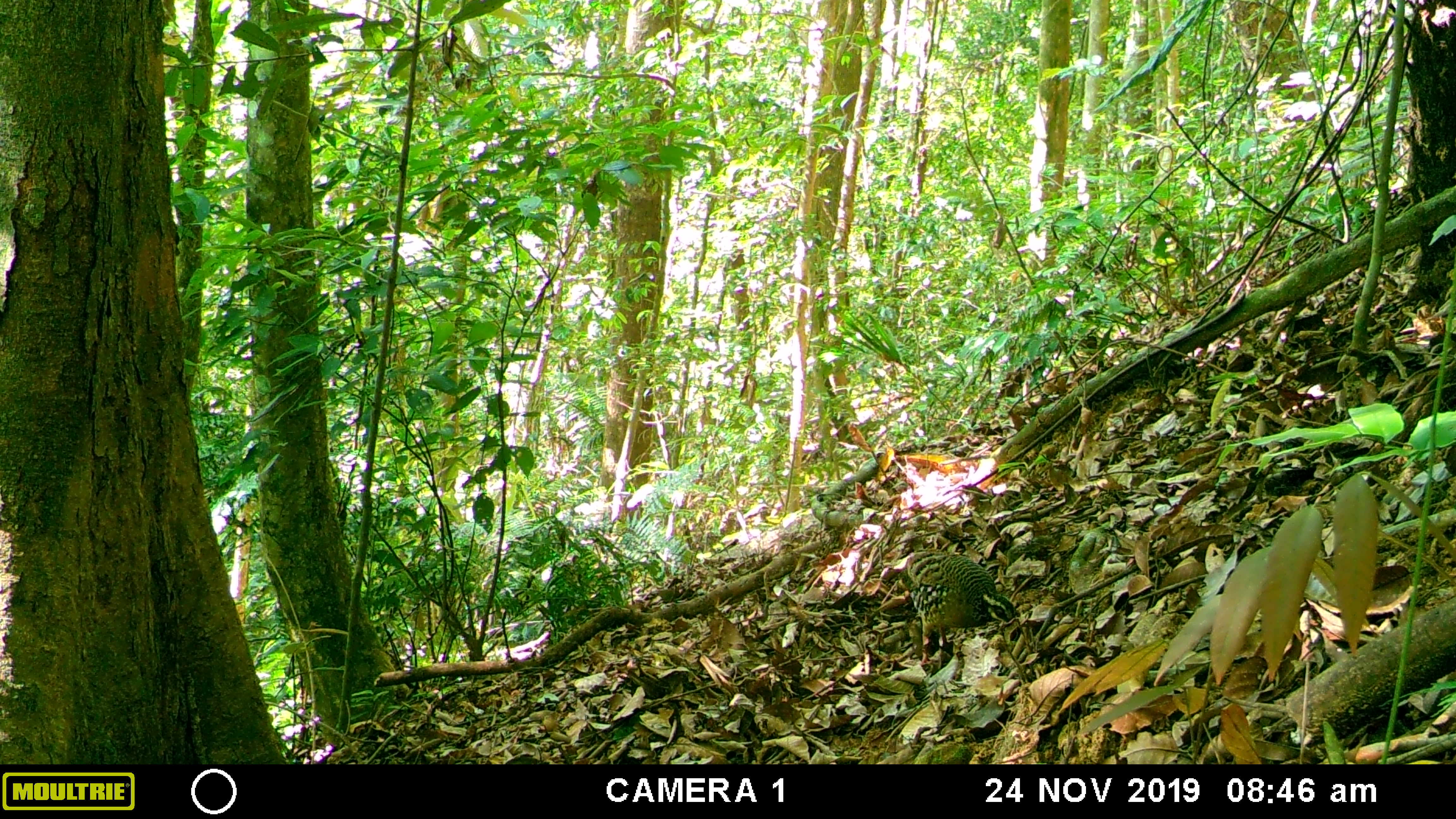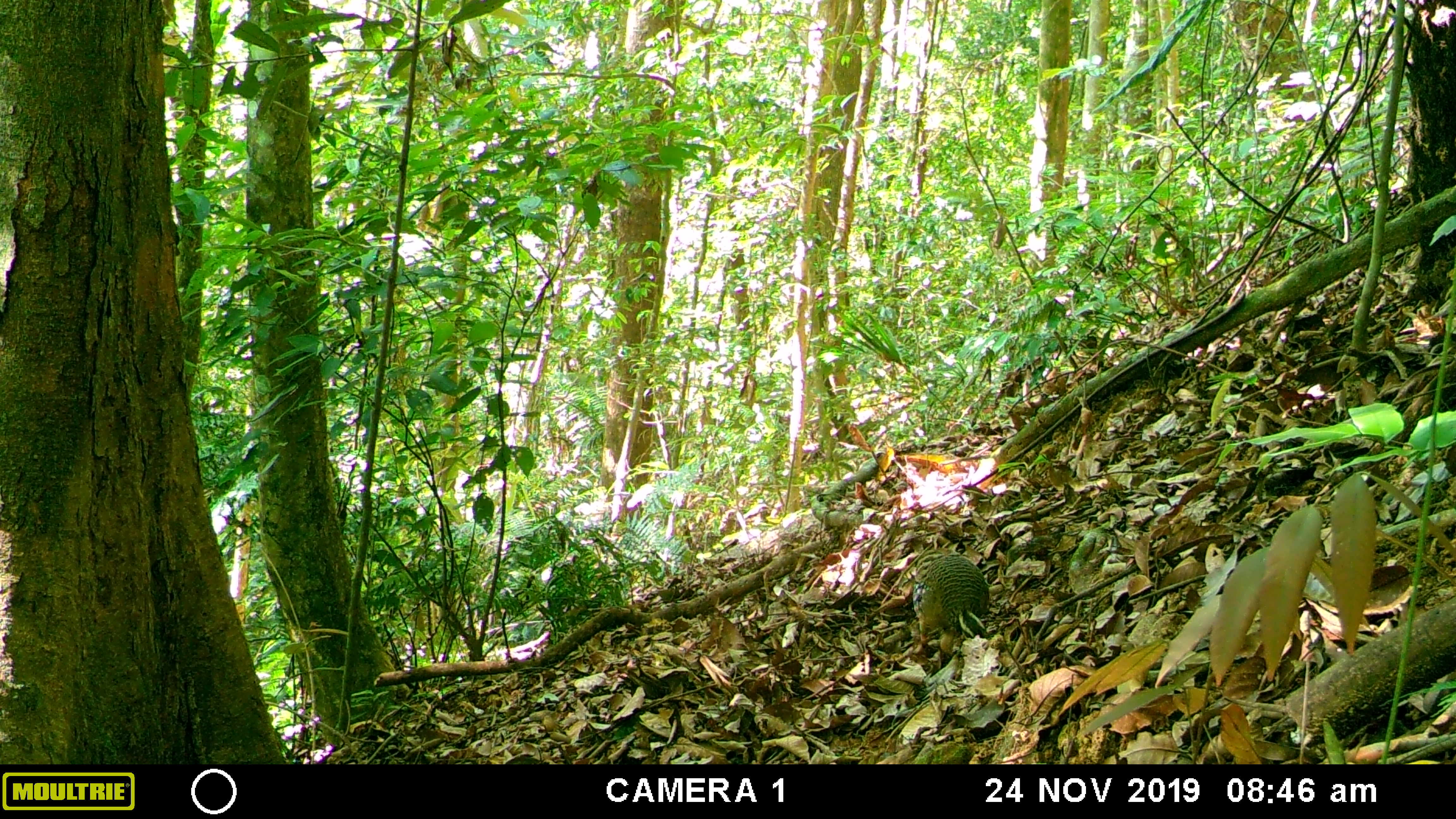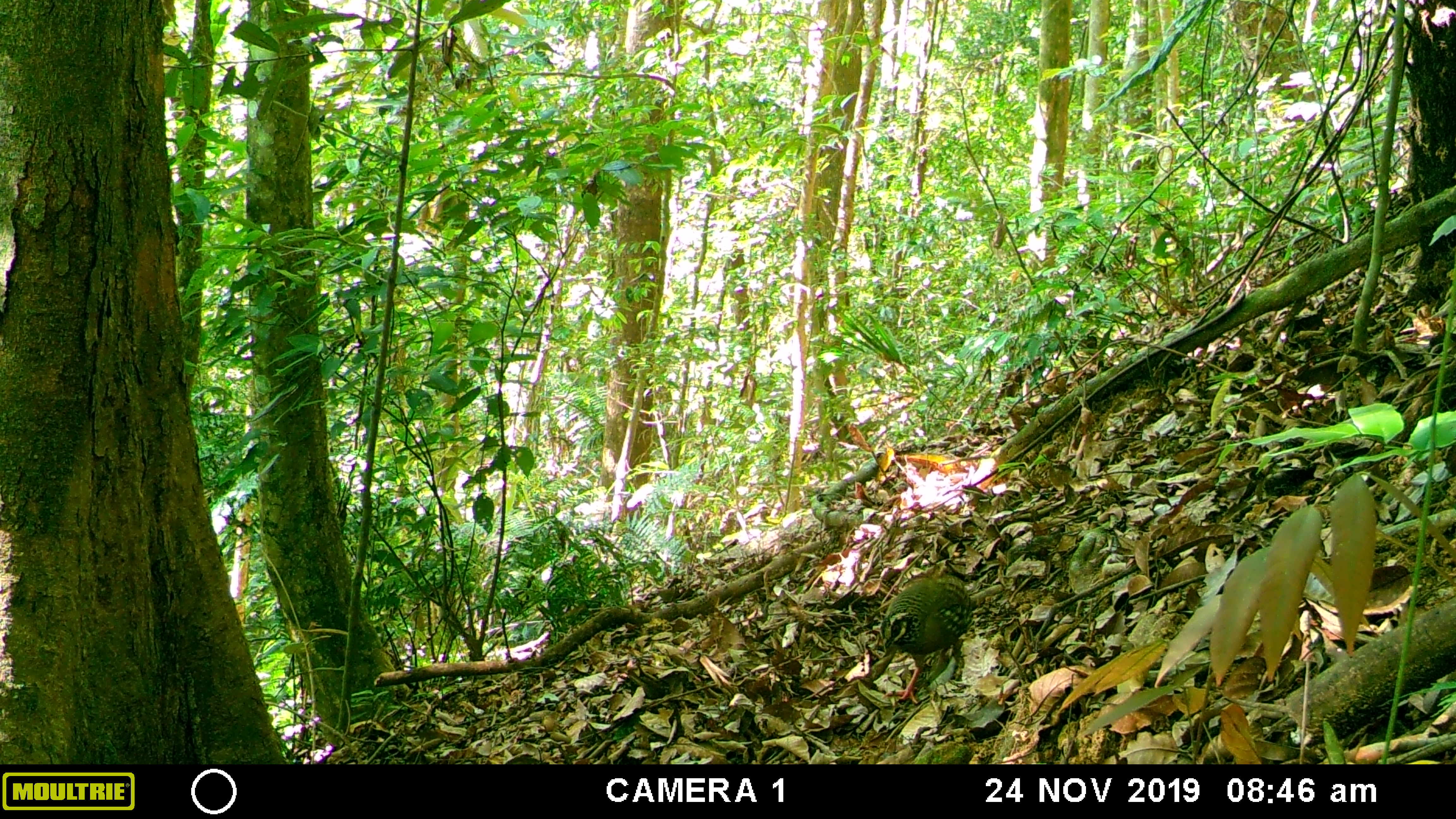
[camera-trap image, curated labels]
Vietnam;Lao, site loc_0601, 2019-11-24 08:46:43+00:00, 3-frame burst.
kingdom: Animalia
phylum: Chordata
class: Aves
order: Galliformes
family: Phasianidae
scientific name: Phasianidae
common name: partridge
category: unidentified partridge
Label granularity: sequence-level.